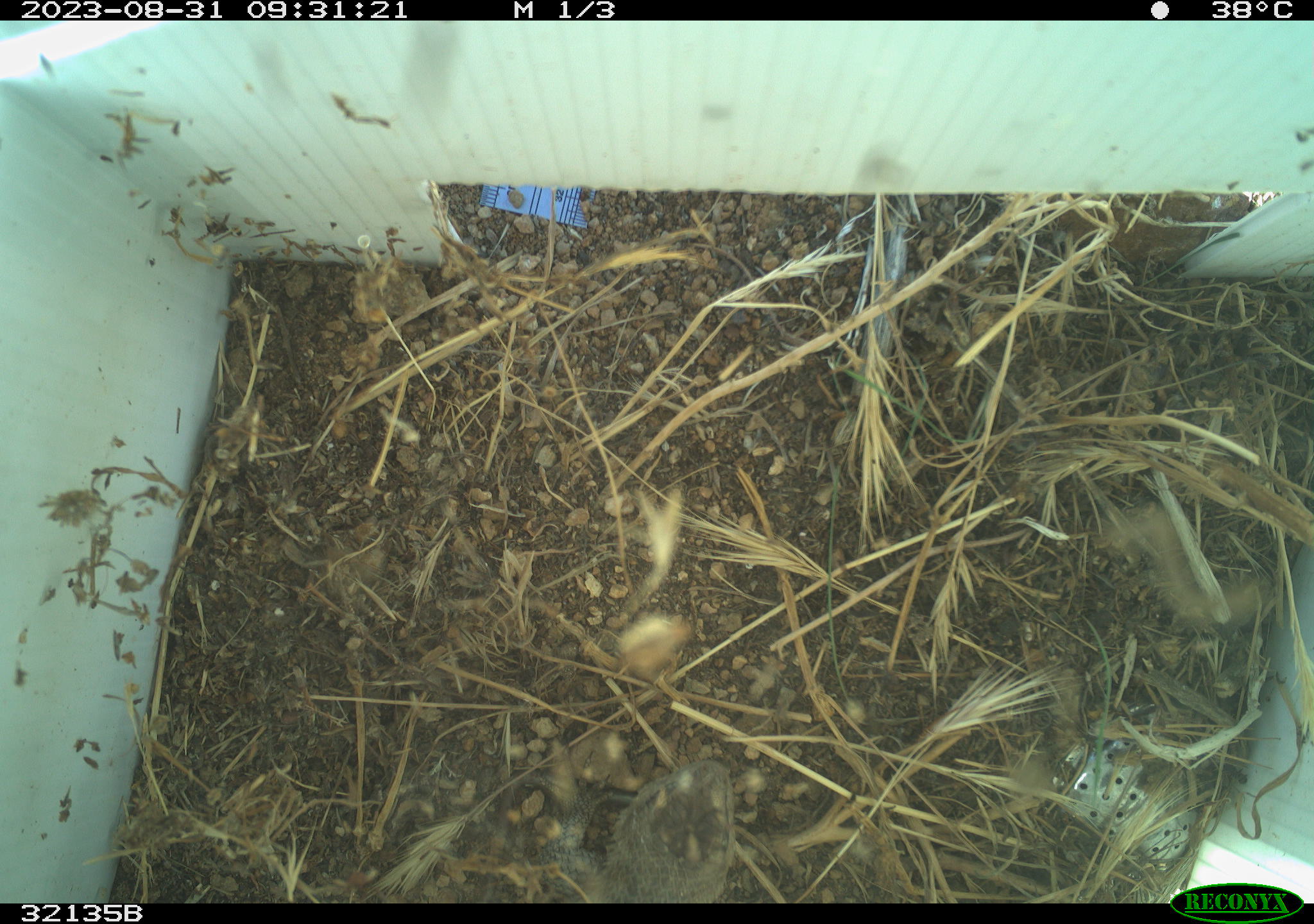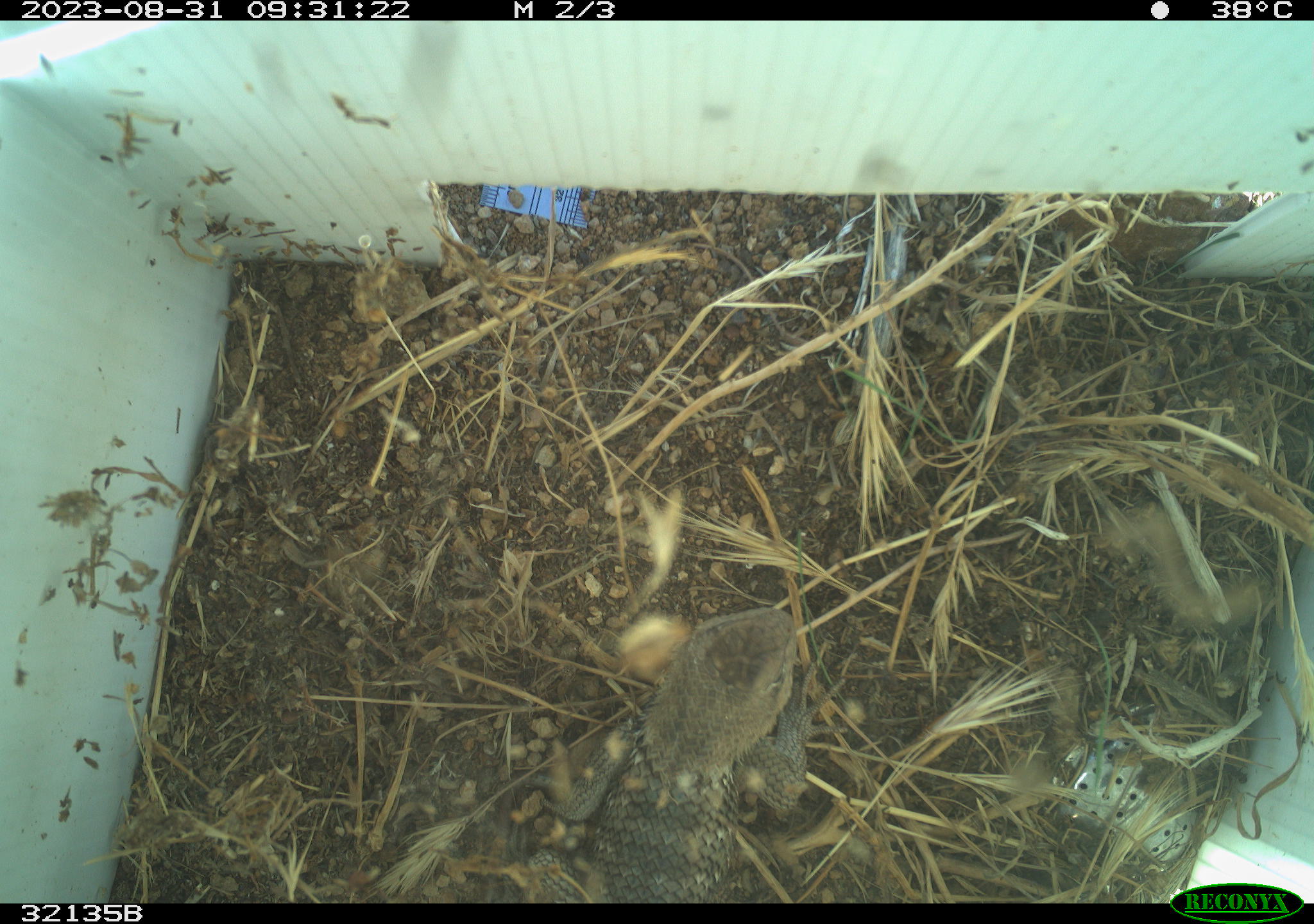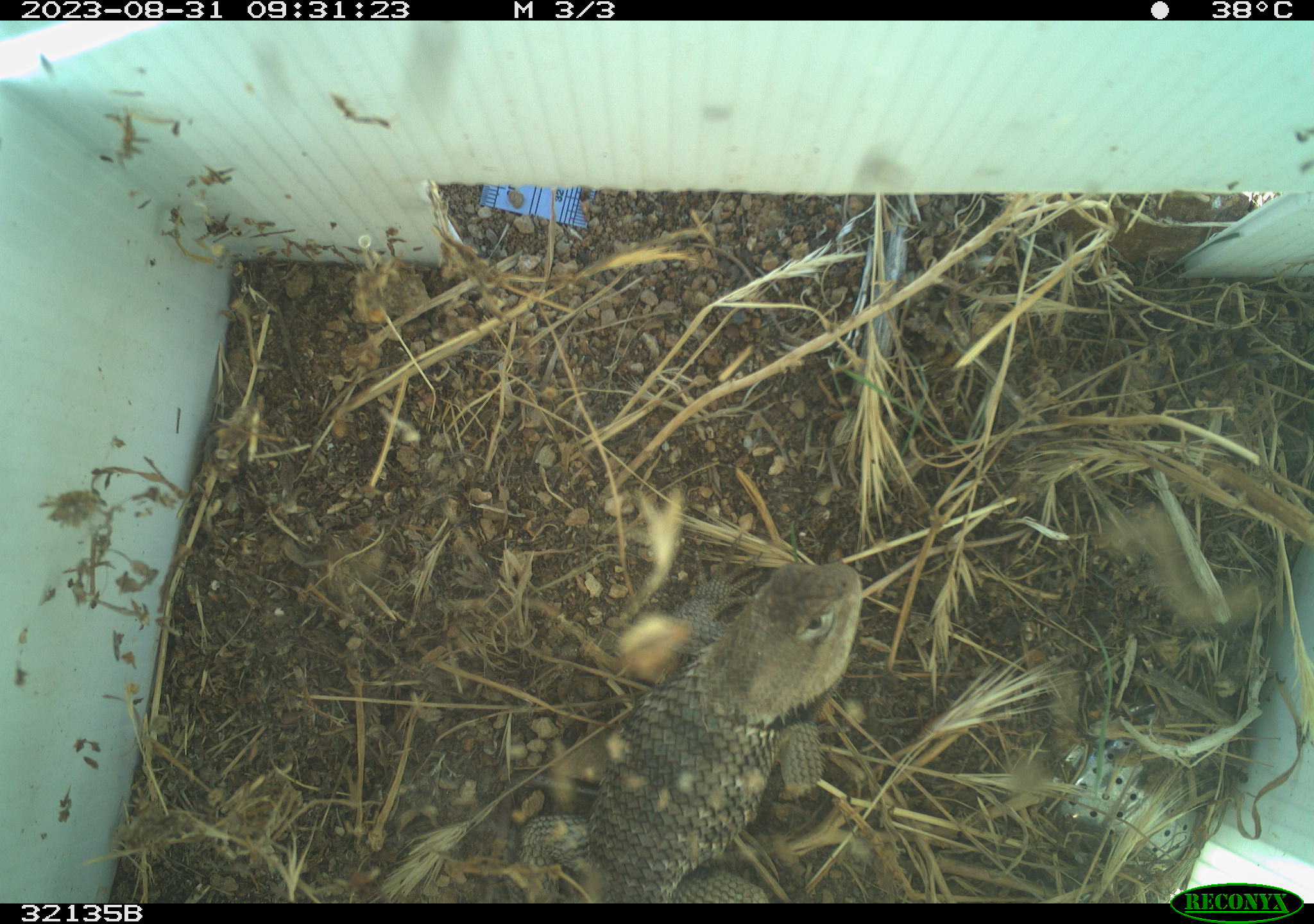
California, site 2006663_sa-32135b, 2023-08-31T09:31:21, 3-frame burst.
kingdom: Animalia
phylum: Chordata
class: Reptilia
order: Squamata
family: Phrynosomatidae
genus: Sceloporus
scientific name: Sceloporus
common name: spiny lizards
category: sceloporus species